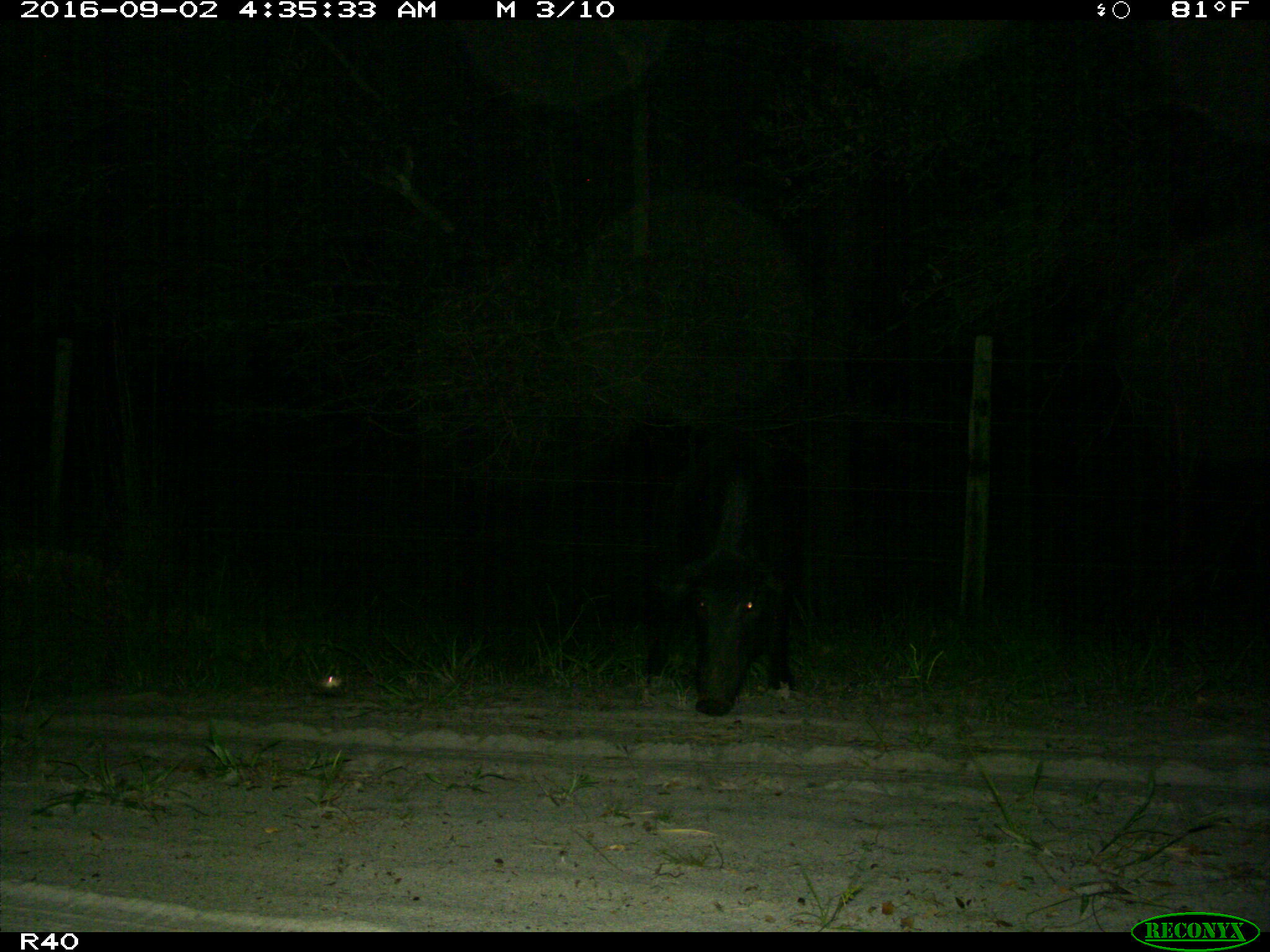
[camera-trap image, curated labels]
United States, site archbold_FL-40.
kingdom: Animalia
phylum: Chordata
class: Mammalia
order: Artiodactyla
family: Suidae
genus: Sus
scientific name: Sus scrofa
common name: wild boar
Sus scrofa (wild boar).